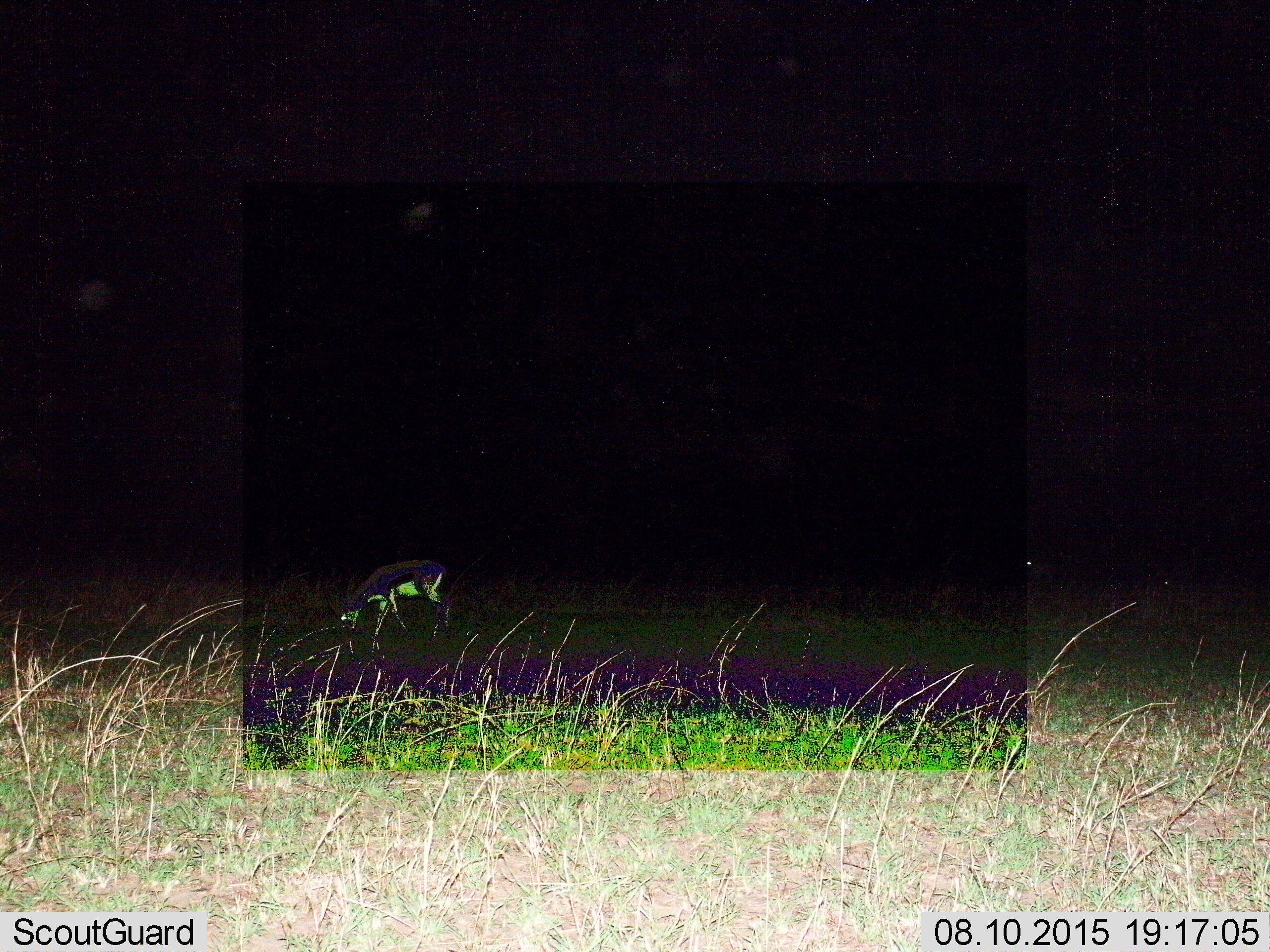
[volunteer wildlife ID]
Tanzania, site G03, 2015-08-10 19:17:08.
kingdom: Animalia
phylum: Chordata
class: Mammalia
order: Artiodactyla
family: Bovidae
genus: Eudorcas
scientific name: Eudorcas thomsonii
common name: thomson's gazelle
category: gazellethomsons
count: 1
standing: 50%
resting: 0%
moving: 0%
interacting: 0%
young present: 0%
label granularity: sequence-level